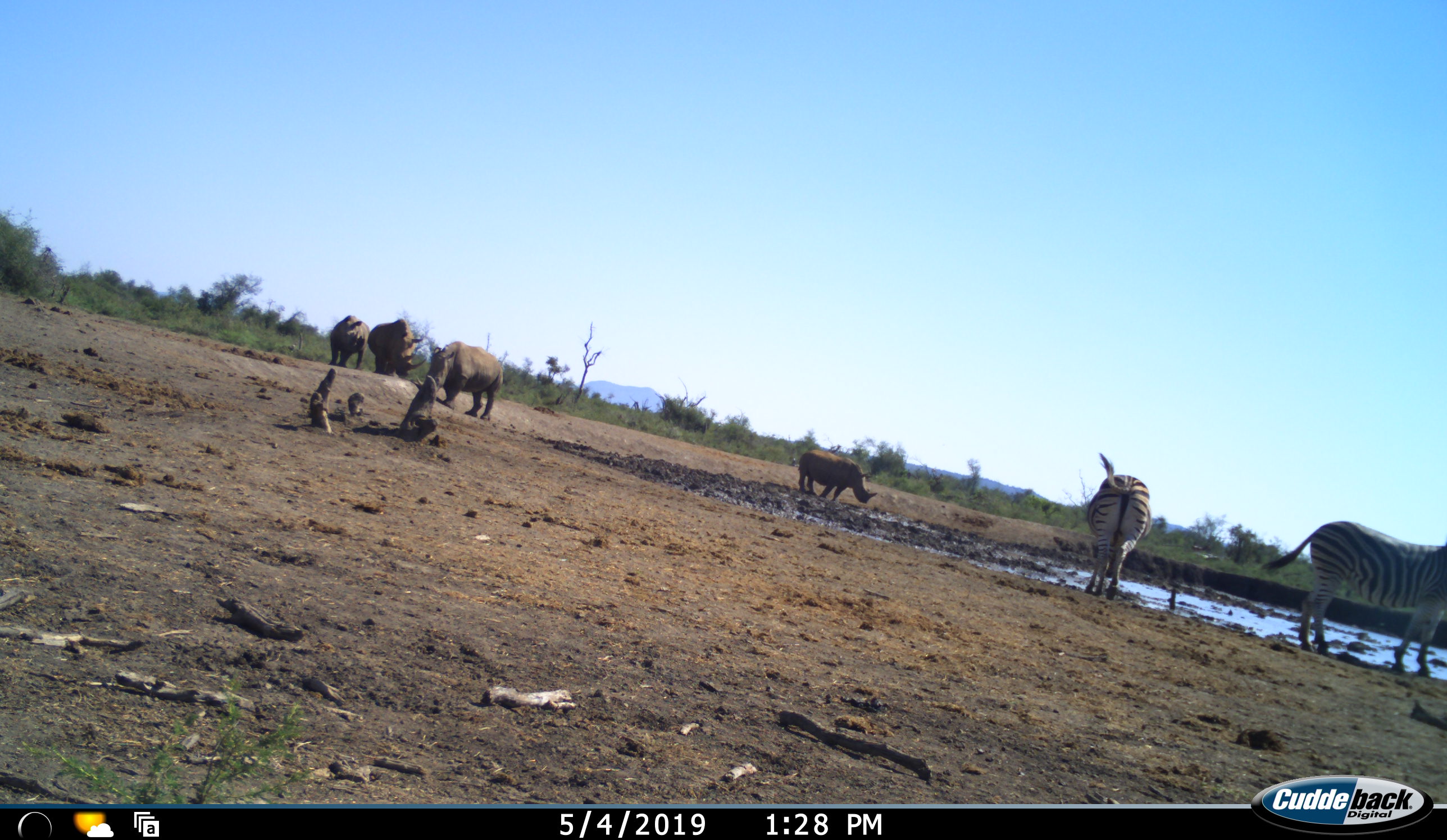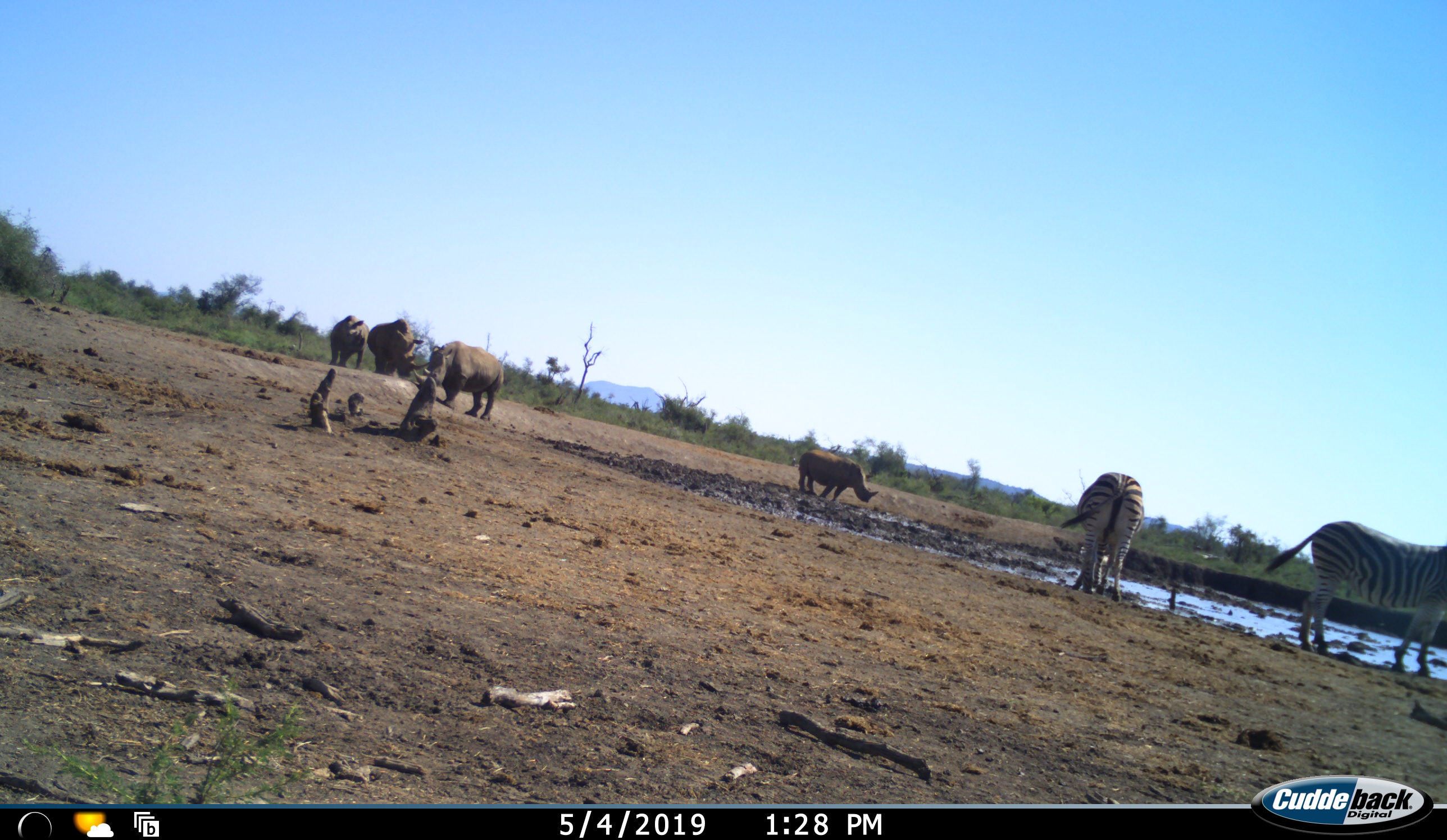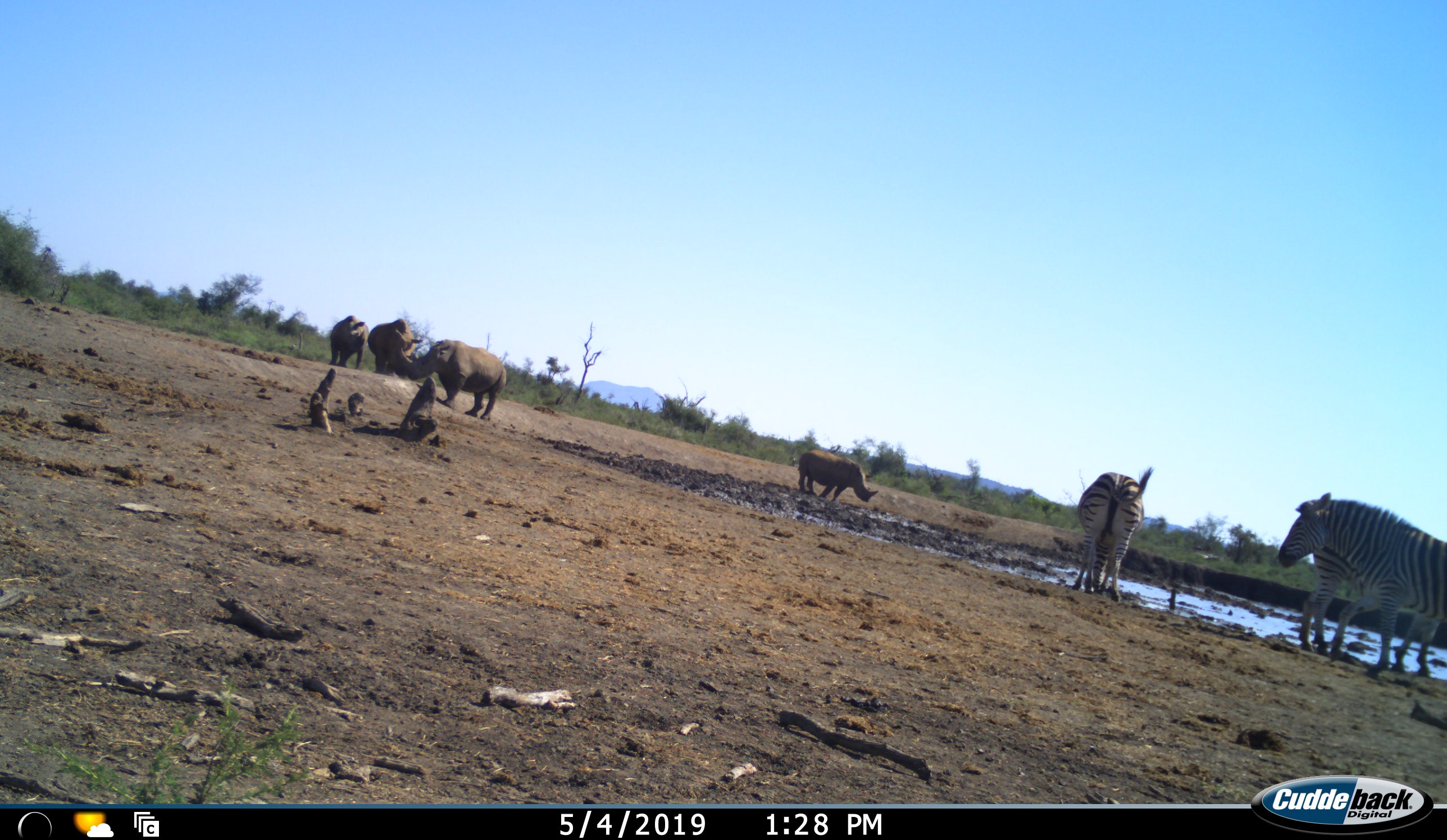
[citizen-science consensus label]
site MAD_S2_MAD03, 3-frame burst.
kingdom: Animalia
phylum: Chordata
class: Mammalia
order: Perissodactyla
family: Rhinocerotidae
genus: Diceros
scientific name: Diceros bicornis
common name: black rhinoceros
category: rhinocerosblack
Rhinocerosblack (black rhinoceros) (Diceros bicornis), count 4. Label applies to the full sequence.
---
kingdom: Animalia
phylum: Chordata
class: Mammalia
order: Perissodactyla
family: Equidae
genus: Equus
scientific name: Equus quagga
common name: plains zebra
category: zebraplains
Zebraplains (plains zebra) (Equus quagga), count 3. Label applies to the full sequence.